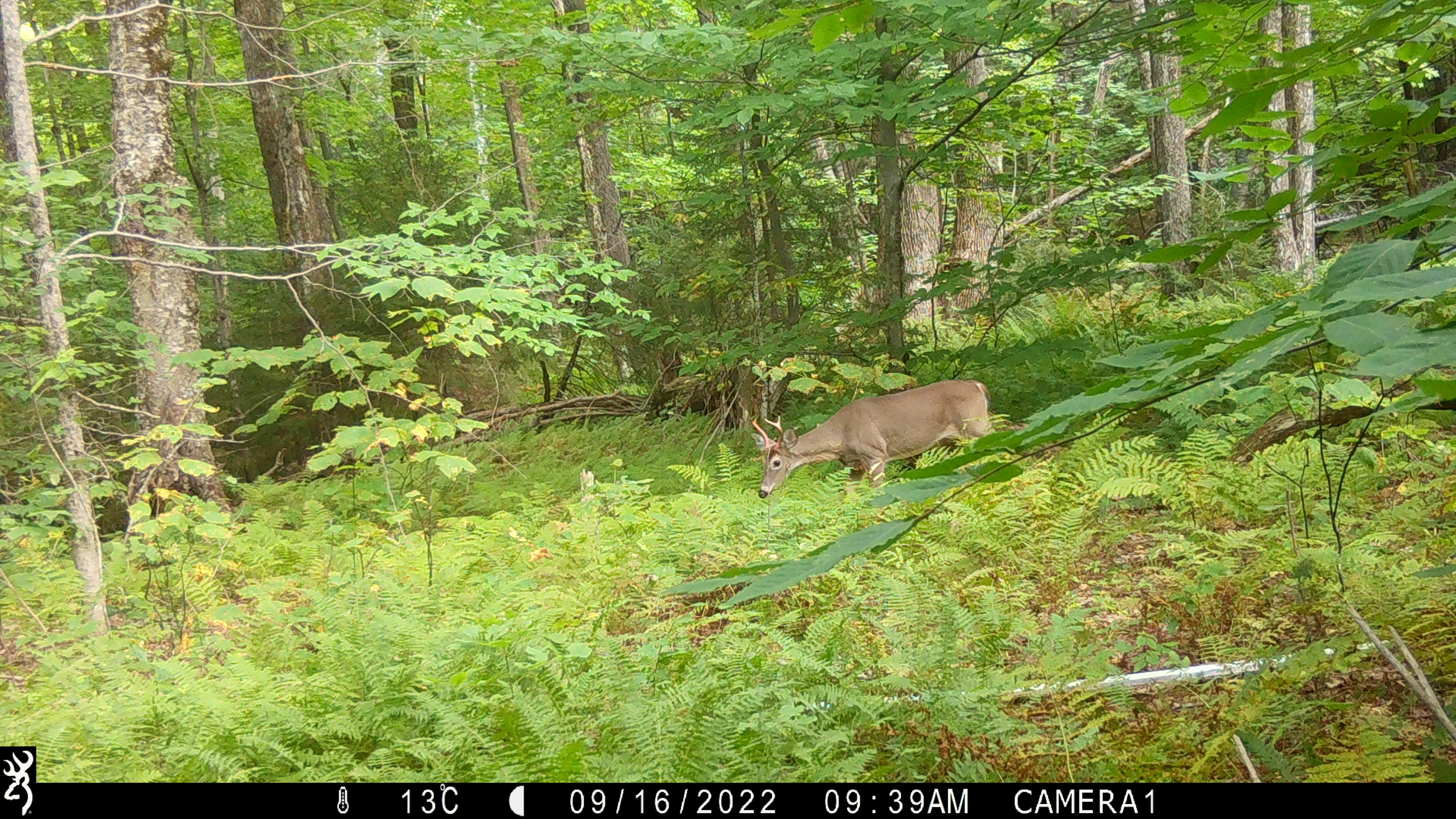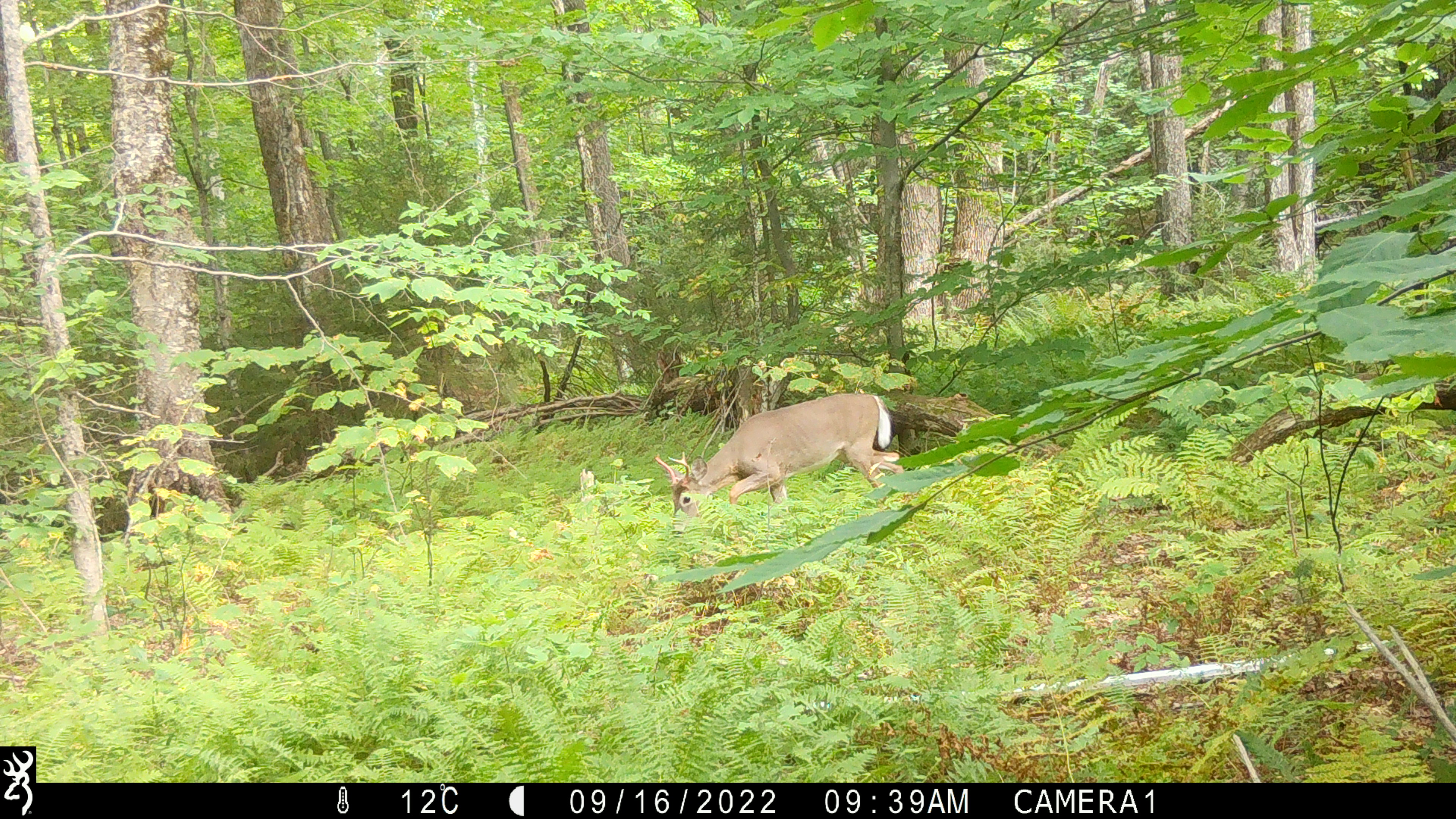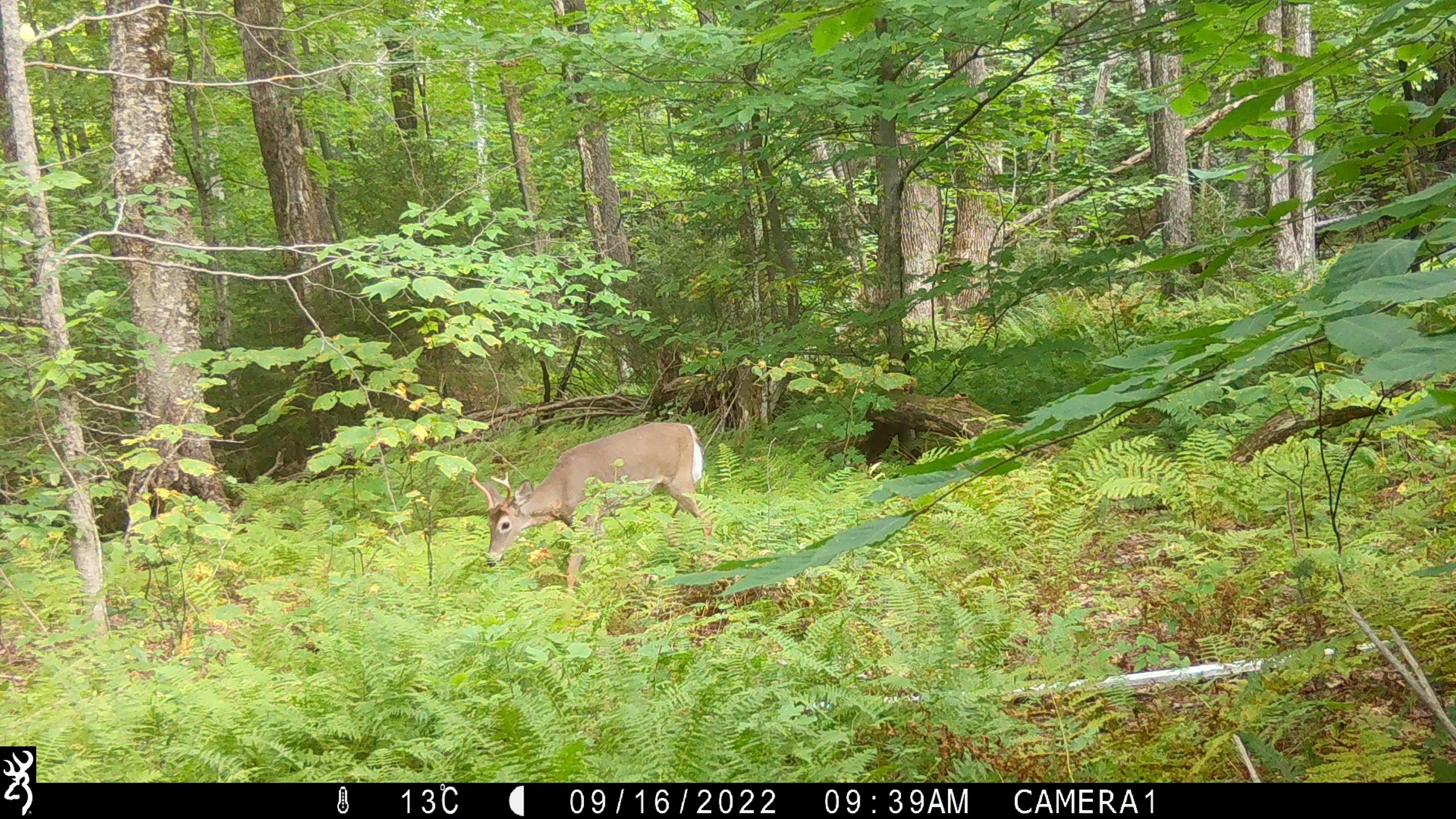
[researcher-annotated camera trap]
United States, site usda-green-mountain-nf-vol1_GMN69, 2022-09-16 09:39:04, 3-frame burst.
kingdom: Animalia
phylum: Chordata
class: Mammalia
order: Artiodactyla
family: Cervidae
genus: Odocoileus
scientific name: Odocoileus virginianus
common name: white-tailed deer